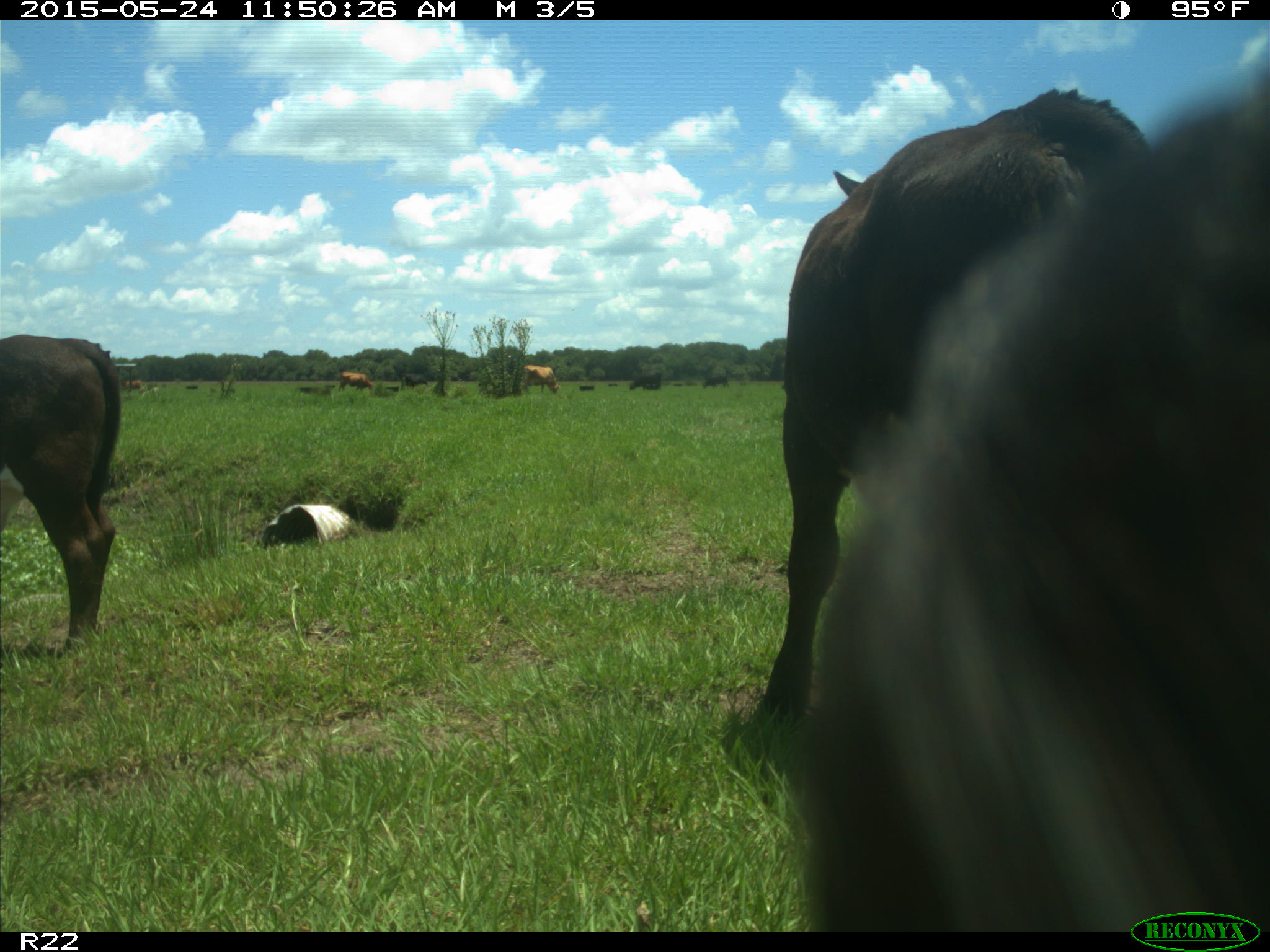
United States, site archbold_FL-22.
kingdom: Animalia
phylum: Chordata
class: Mammalia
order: Artiodactyla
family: Bovidae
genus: Bos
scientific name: Bos taurus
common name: domestic cow